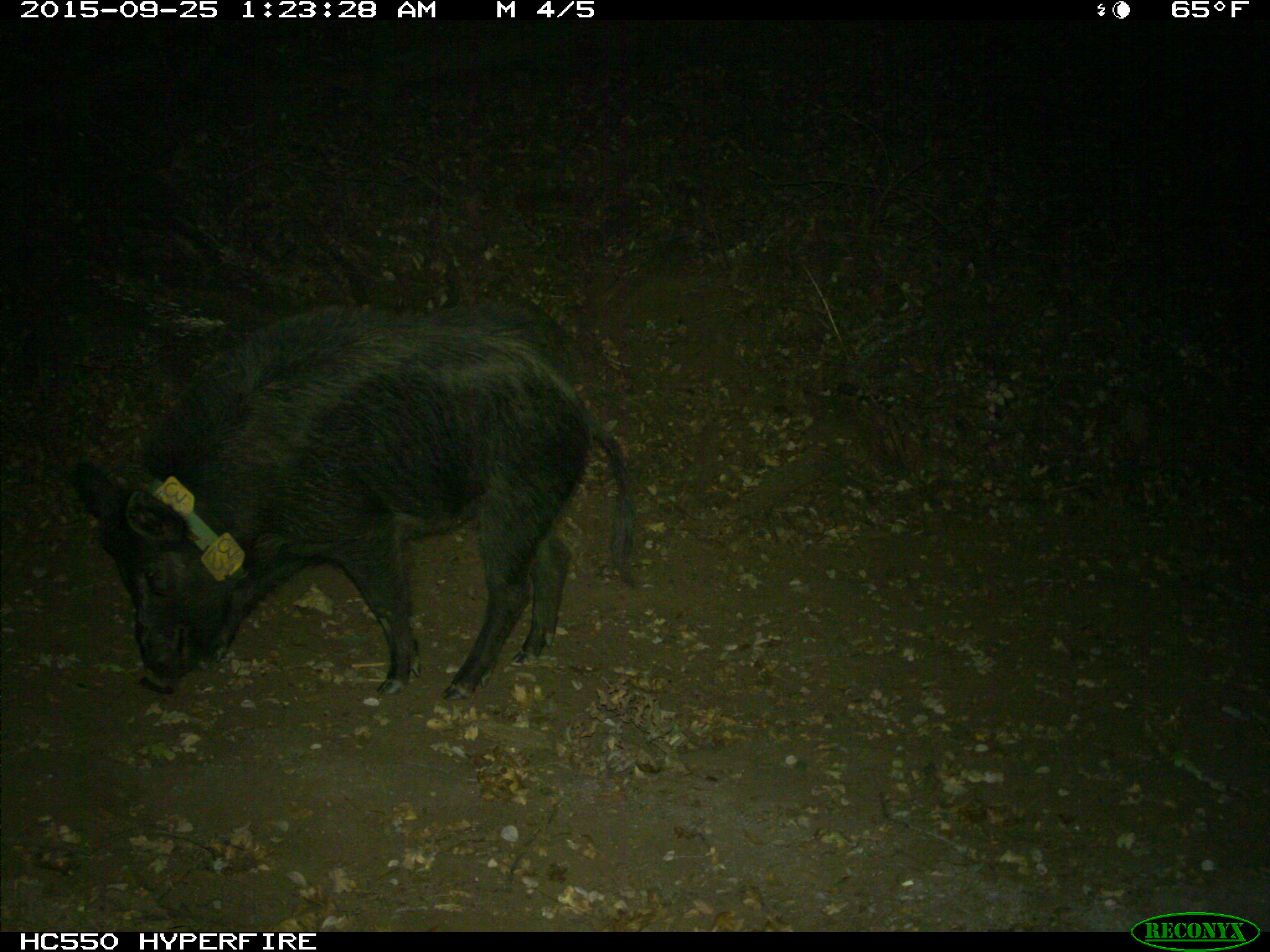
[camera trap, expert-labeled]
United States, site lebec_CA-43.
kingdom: Animalia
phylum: Chordata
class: Mammalia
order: Artiodactyla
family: Suidae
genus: Sus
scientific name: Sus scrofa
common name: wild boar